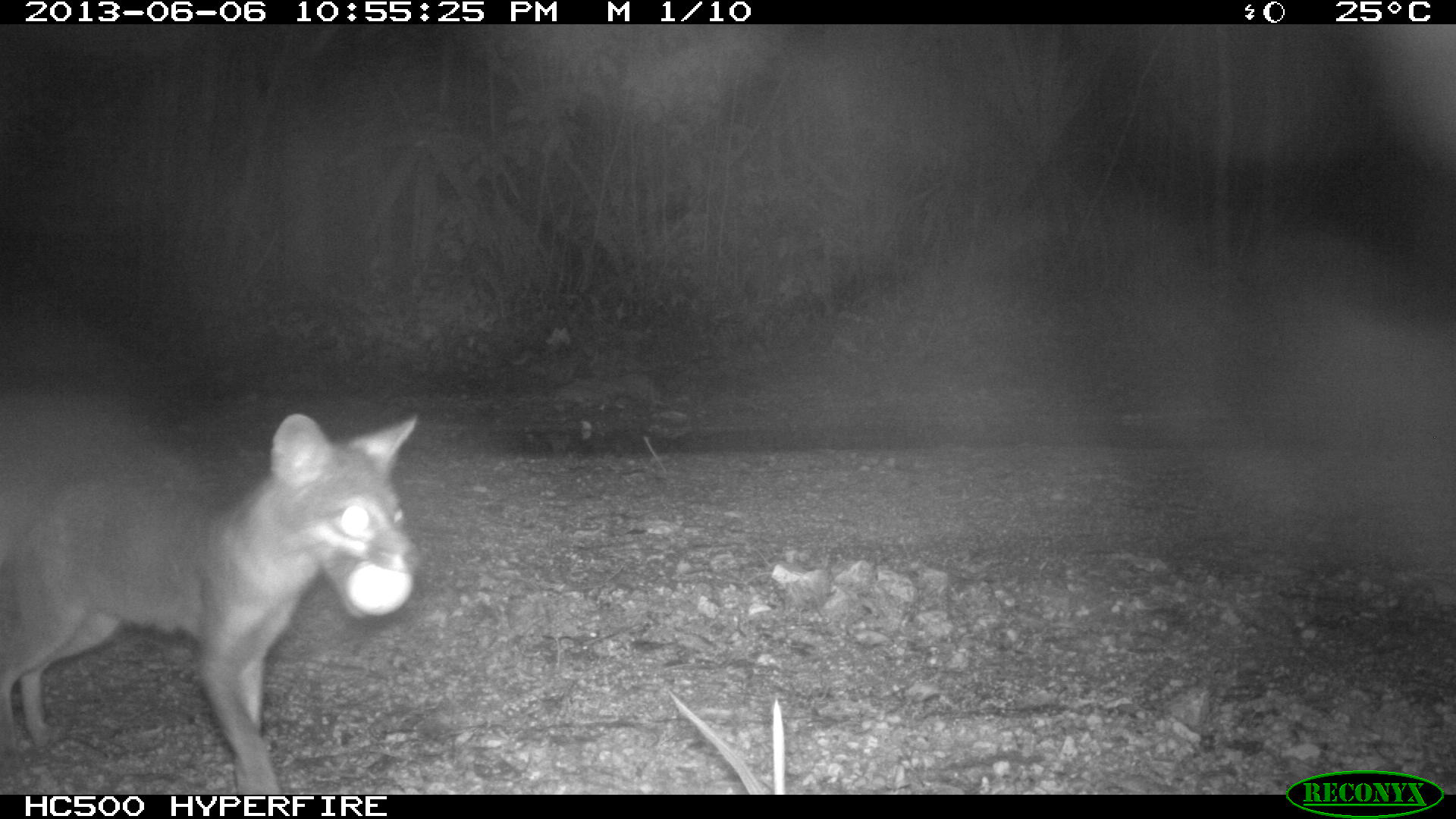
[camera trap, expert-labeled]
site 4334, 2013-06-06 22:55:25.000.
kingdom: Animalia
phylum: Chordata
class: Mammalia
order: Carnivora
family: Canidae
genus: Urocyon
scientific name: Urocyon cinereoargenteus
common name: gray fox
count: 1